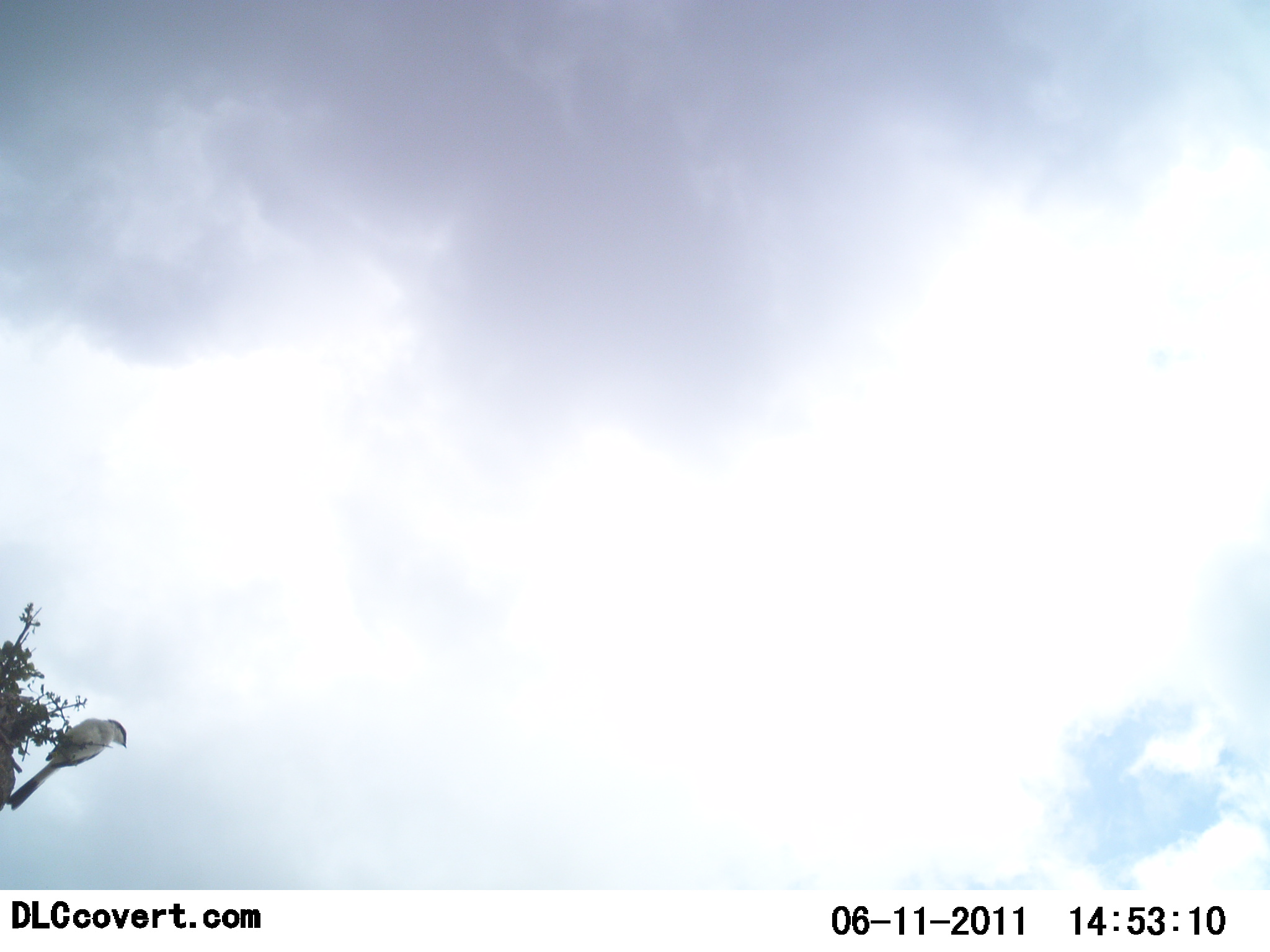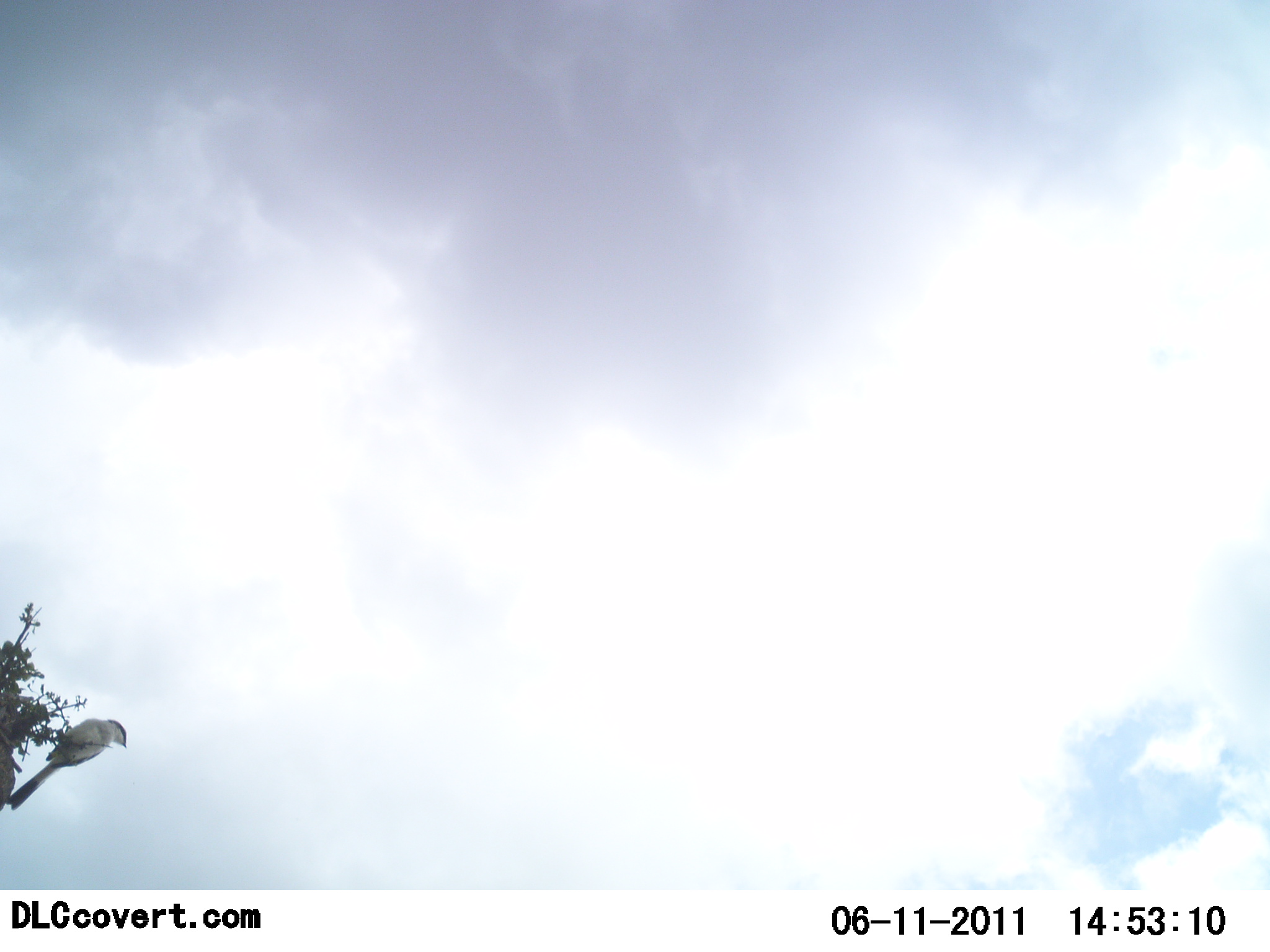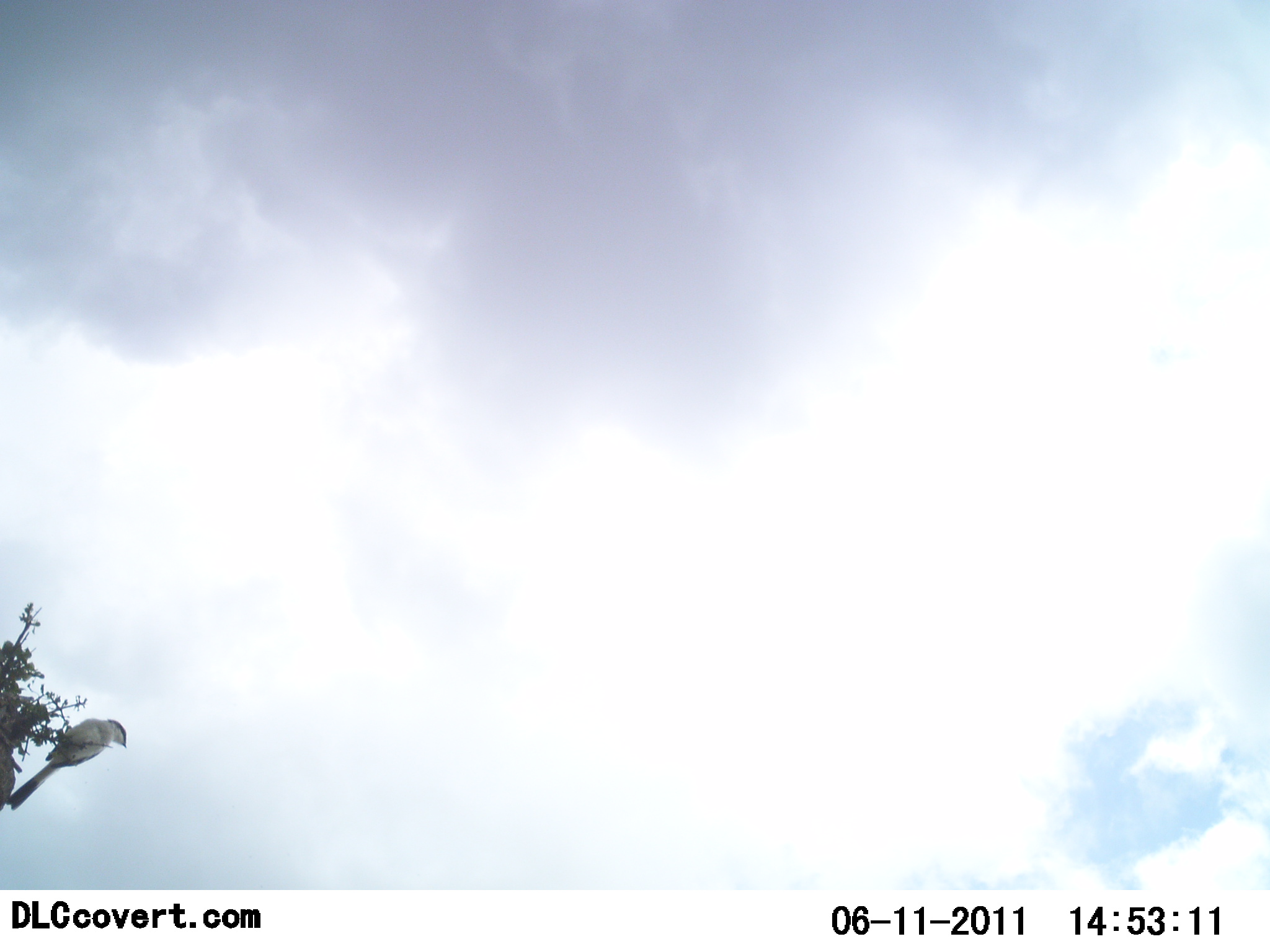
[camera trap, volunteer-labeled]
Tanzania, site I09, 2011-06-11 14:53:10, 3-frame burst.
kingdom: Animalia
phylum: Chordata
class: Aves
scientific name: Aves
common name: bird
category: otherbird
Otherbird (bird) (Aves), count 1. Behavior (volunteer vote fractions): standing 60%, resting 50%, moving 0%, interacting 0%. Young present (vote fraction): 0%. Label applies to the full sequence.